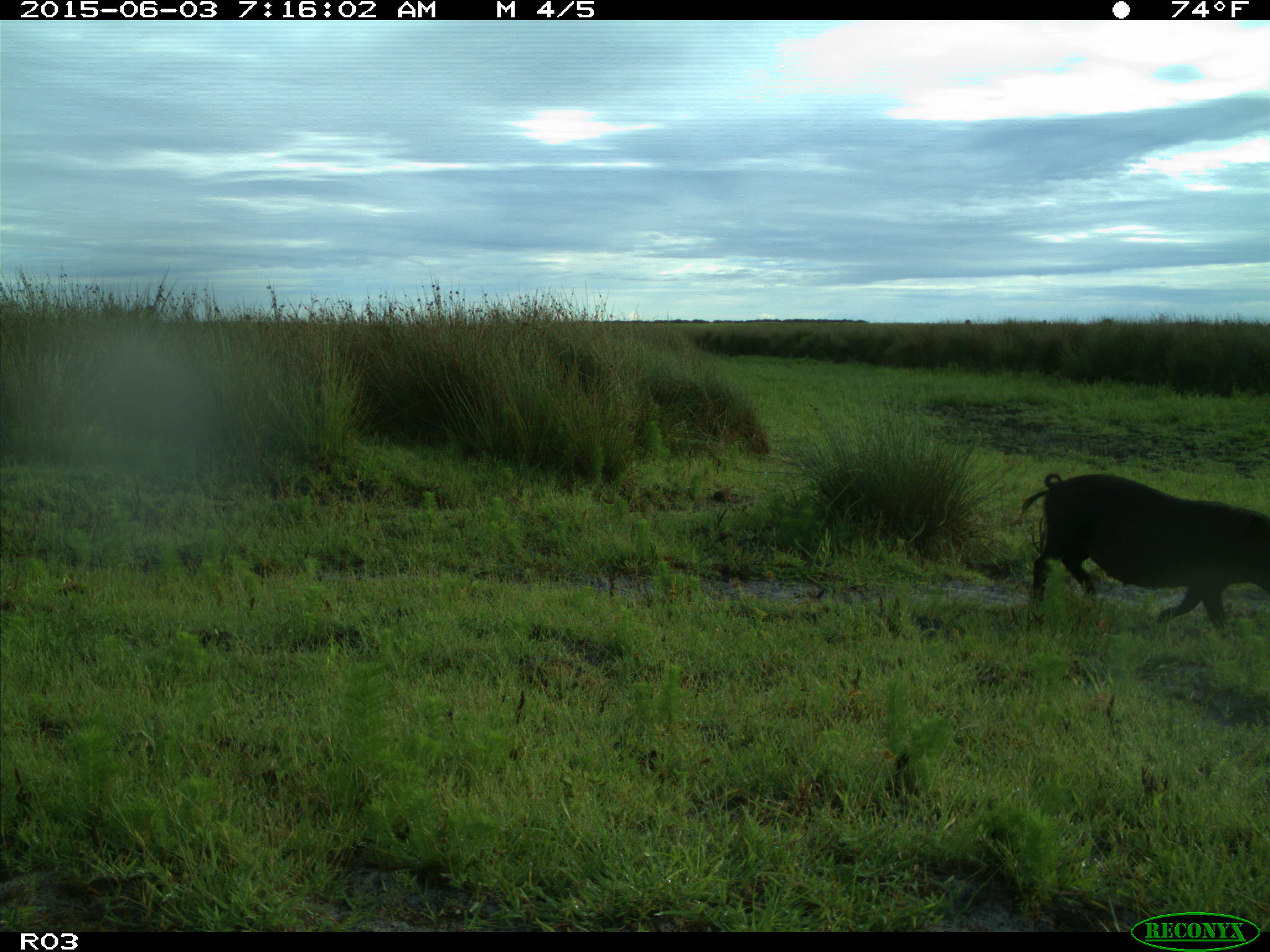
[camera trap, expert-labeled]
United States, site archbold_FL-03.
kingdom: Animalia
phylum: Chordata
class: Mammalia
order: Artiodactyla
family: Suidae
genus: Sus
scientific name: Sus scrofa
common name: wild boar